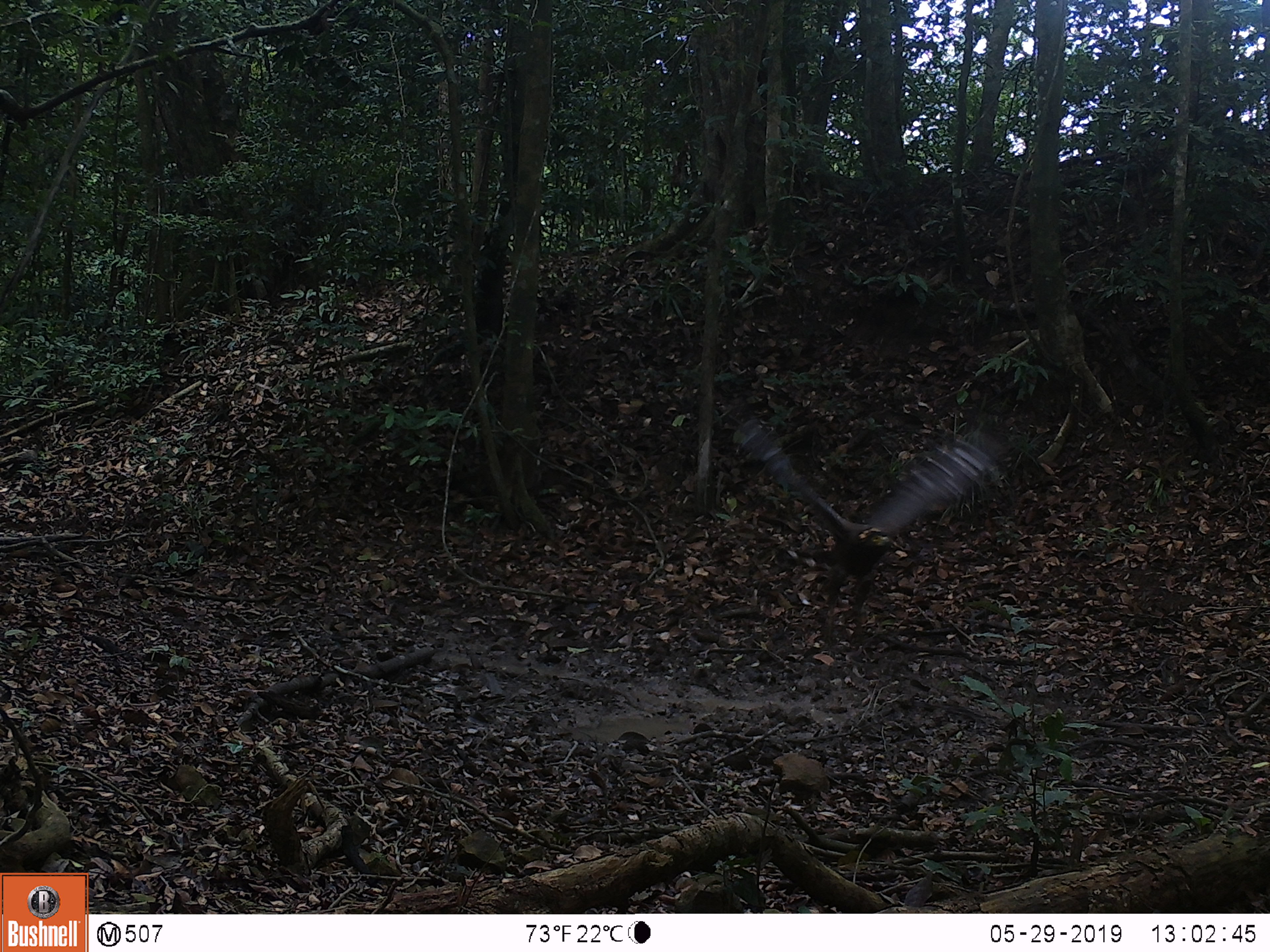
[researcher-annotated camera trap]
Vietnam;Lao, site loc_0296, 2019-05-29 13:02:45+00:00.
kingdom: Animalia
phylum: Chordata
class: Aves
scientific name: Aves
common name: bird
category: unidentified bird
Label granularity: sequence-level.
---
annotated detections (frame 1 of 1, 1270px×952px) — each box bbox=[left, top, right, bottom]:
unidentified bird: bbox=[730, 413, 1021, 649]